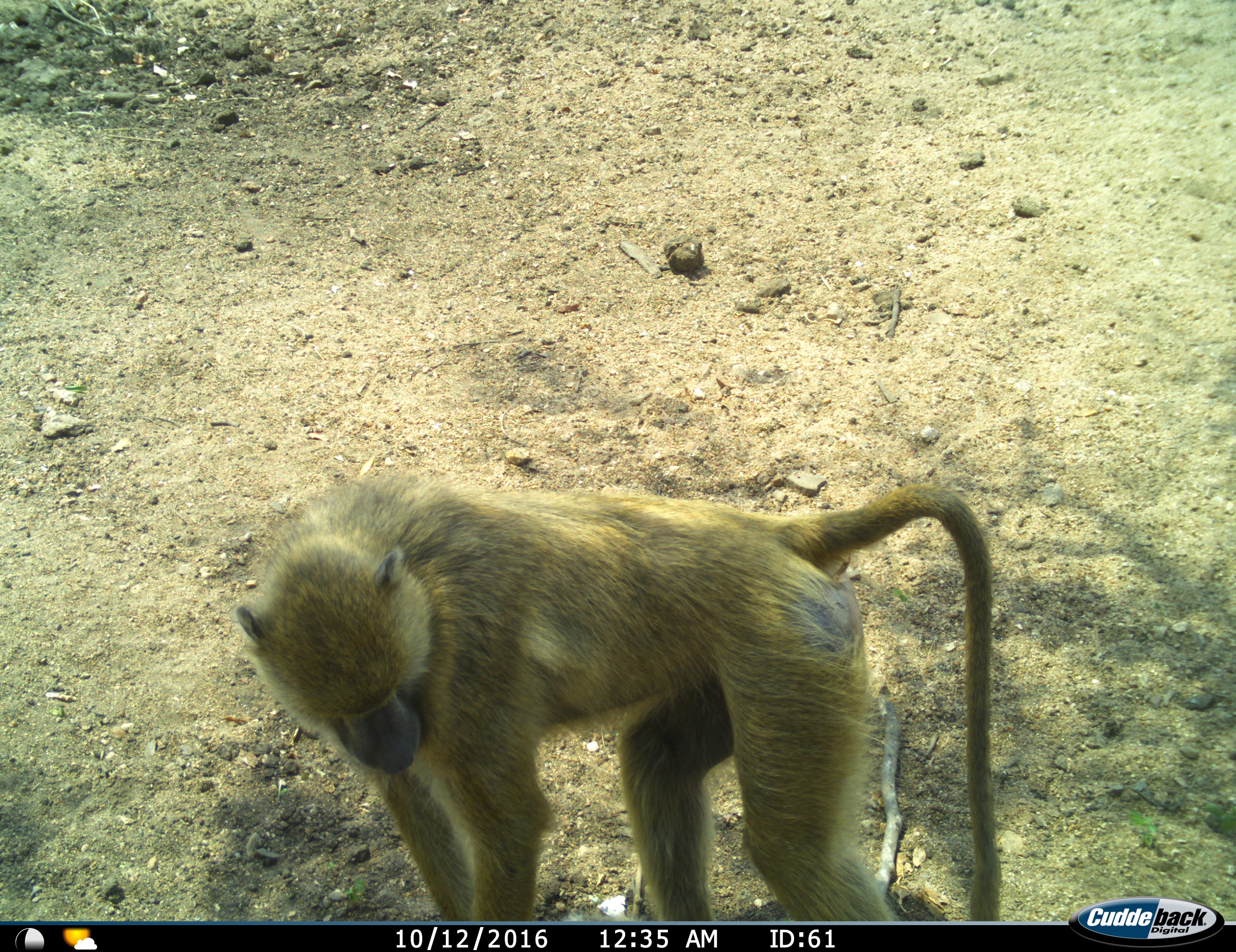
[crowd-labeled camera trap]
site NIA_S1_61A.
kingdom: Animalia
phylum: Chordata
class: Mammalia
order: Primates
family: Cercopithecidae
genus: Papio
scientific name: Papio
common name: baboon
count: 1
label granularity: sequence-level